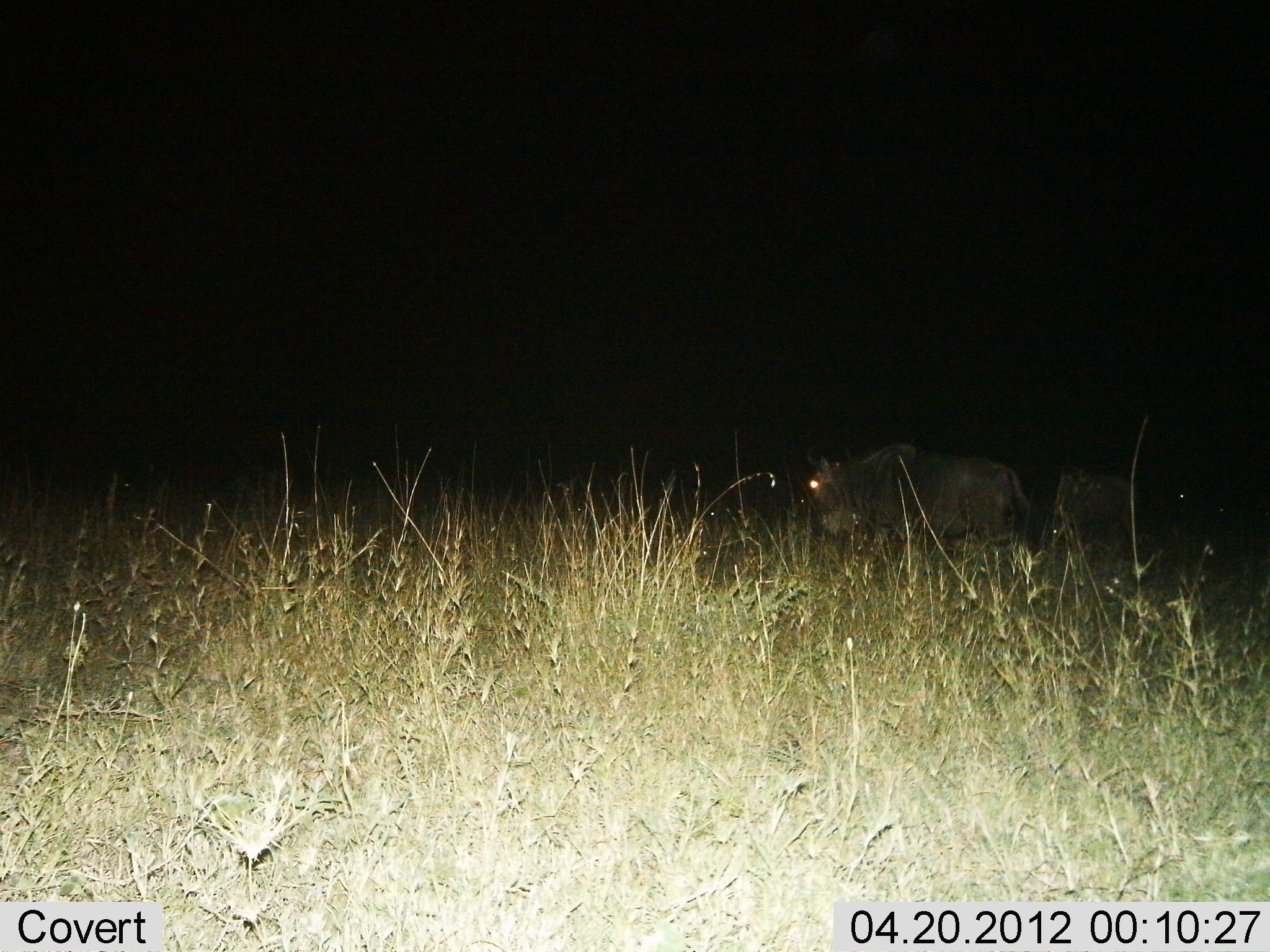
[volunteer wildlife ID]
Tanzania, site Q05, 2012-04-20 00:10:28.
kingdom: Animalia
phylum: Chordata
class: Mammalia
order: Artiodactyla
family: Bovidae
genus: Connochaetes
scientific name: Connochaetes taurinus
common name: blue wildebeest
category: wildebeest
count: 2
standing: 53%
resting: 0%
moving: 47%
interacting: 0%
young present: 0%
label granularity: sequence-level